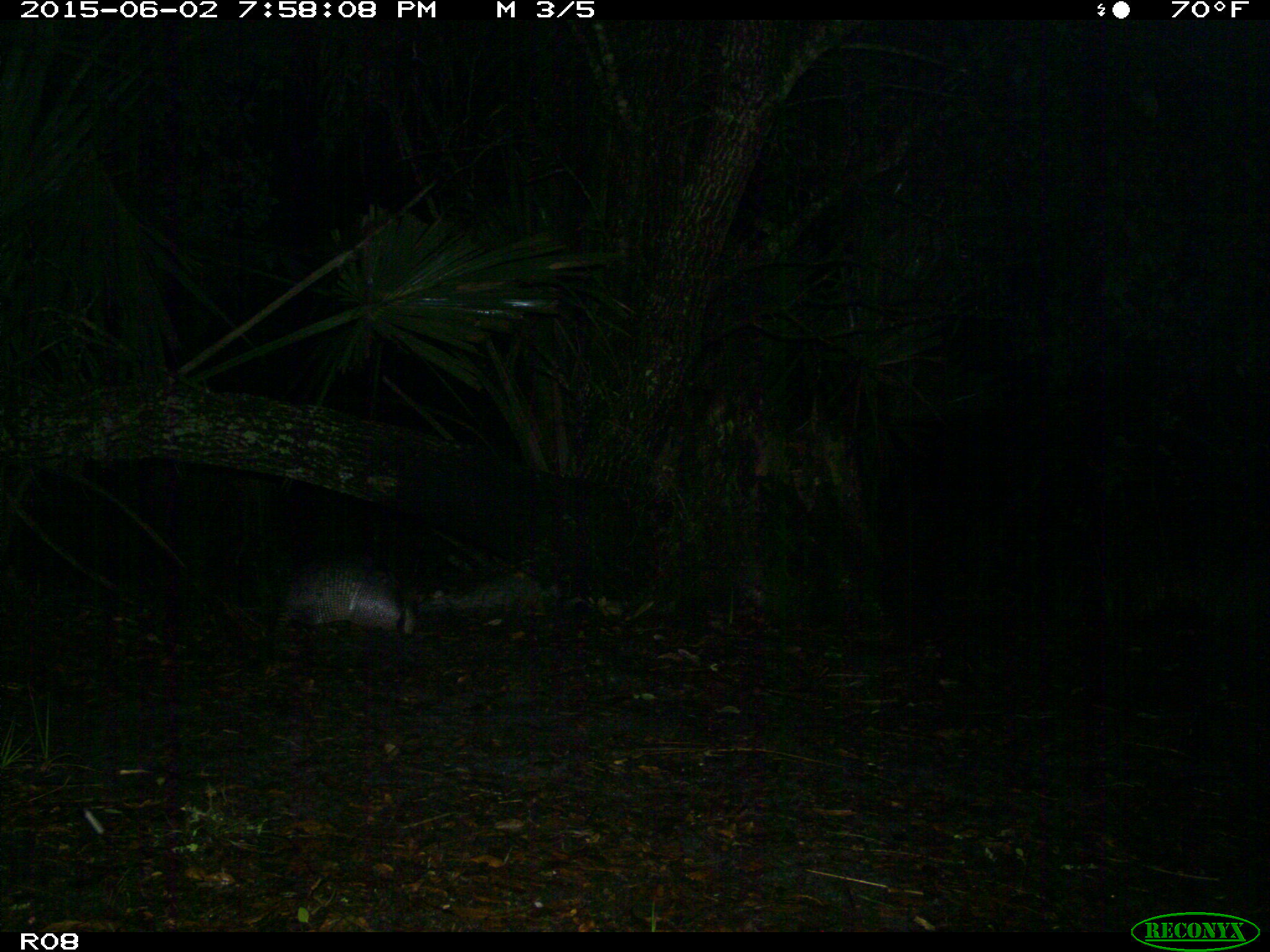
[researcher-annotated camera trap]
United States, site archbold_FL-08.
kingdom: Animalia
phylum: Chordata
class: Mammalia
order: Cingulata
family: Dasypodidae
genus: Dasypus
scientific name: Dasypus novemcinctus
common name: nine-banded armadillo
Dasypus novemcinctus (nine-banded armadillo).